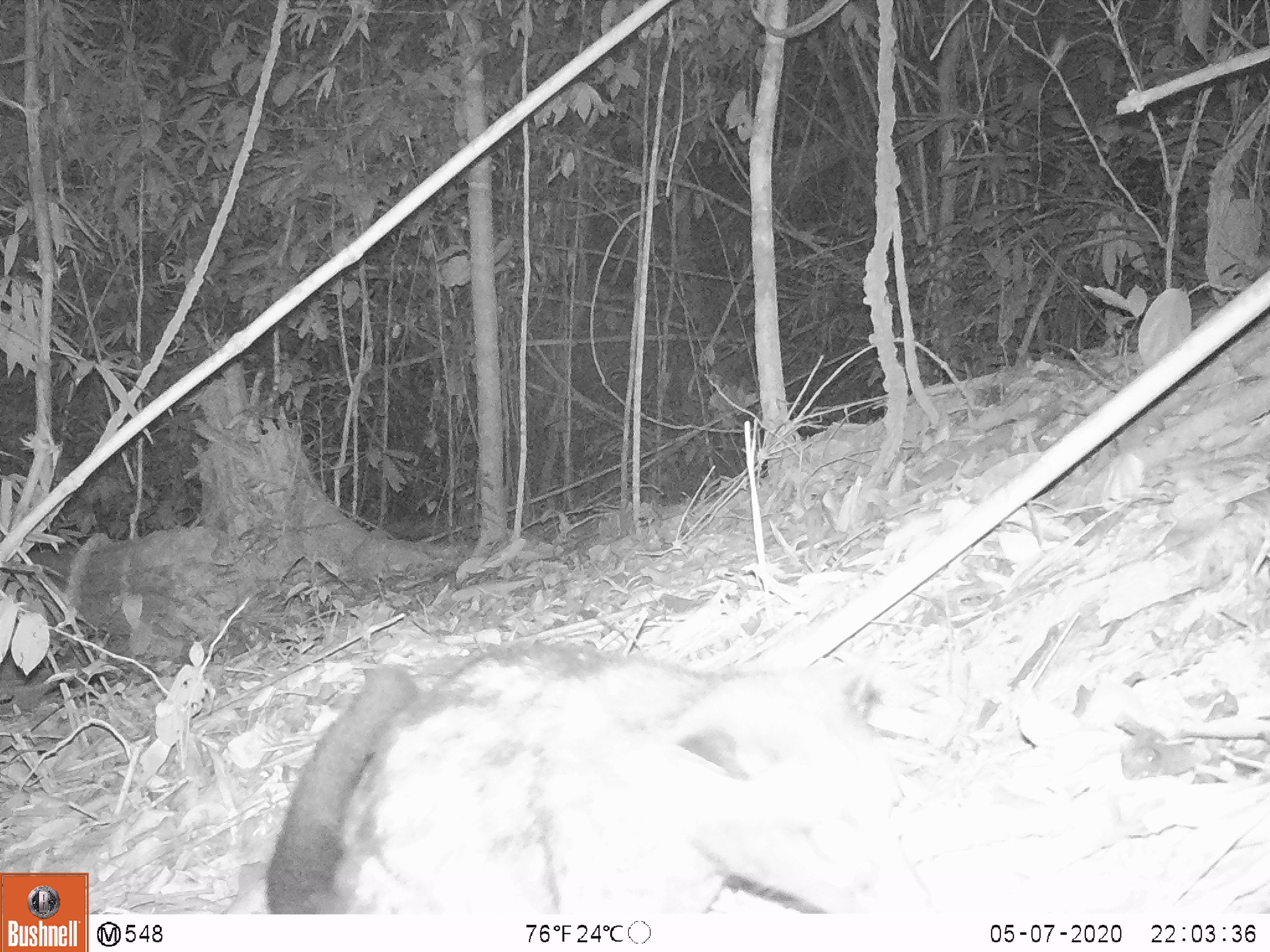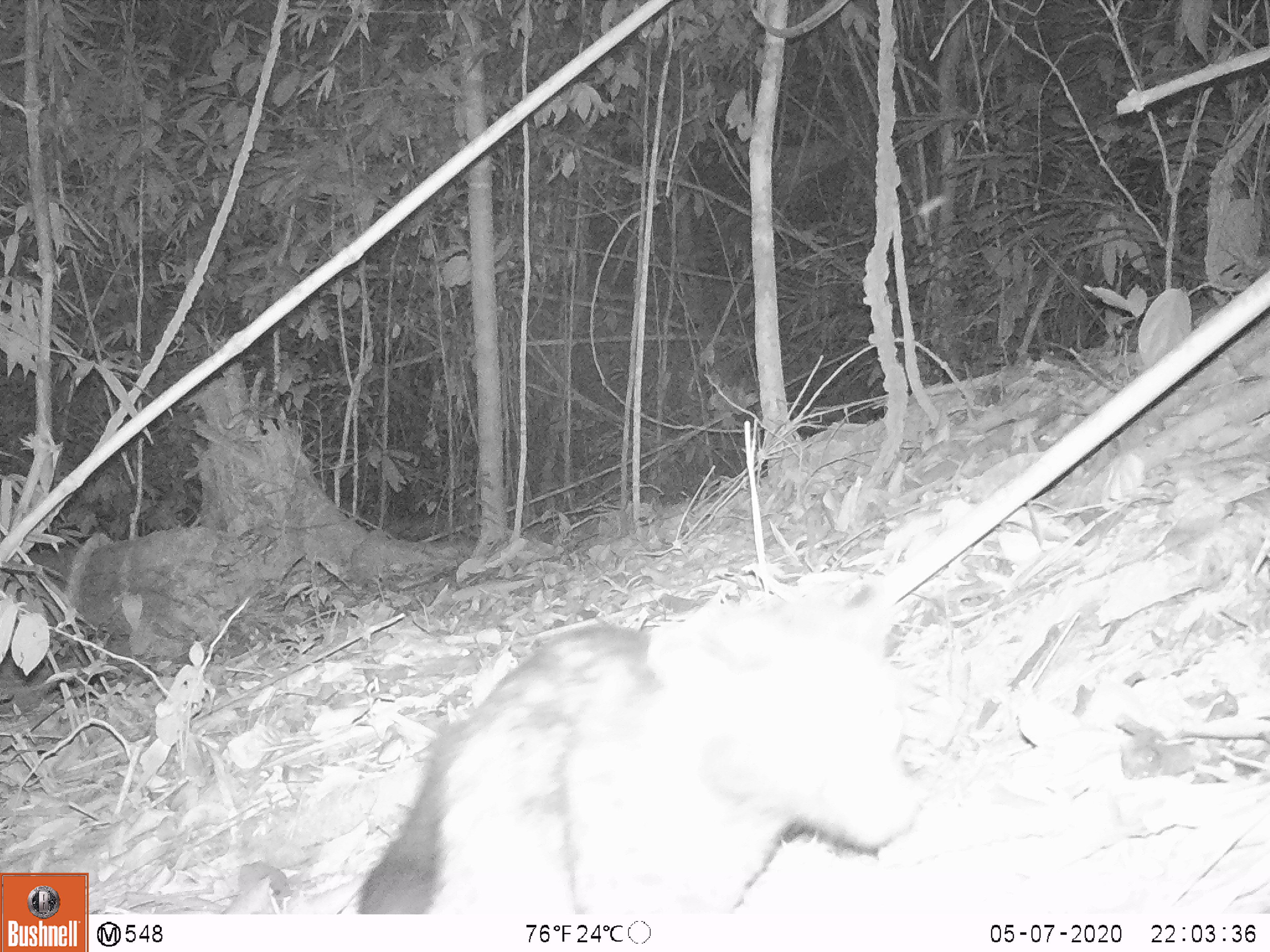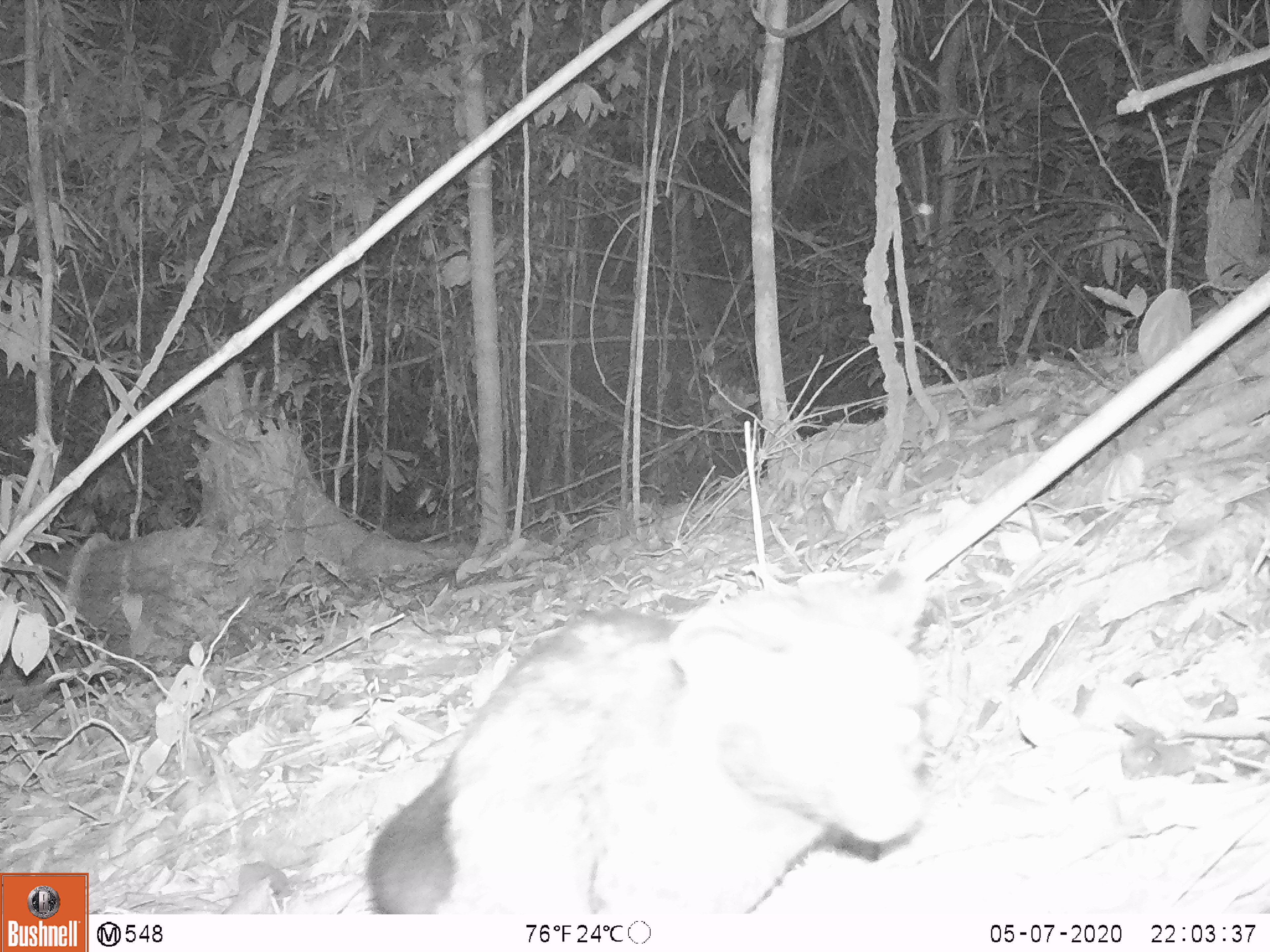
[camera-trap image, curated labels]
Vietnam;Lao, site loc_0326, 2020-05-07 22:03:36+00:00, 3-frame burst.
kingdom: Animalia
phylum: Chordata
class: Mammalia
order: Carnivora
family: Viverridae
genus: Paradoxurus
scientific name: Paradoxurus hermaphroditus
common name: common palm civet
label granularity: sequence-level